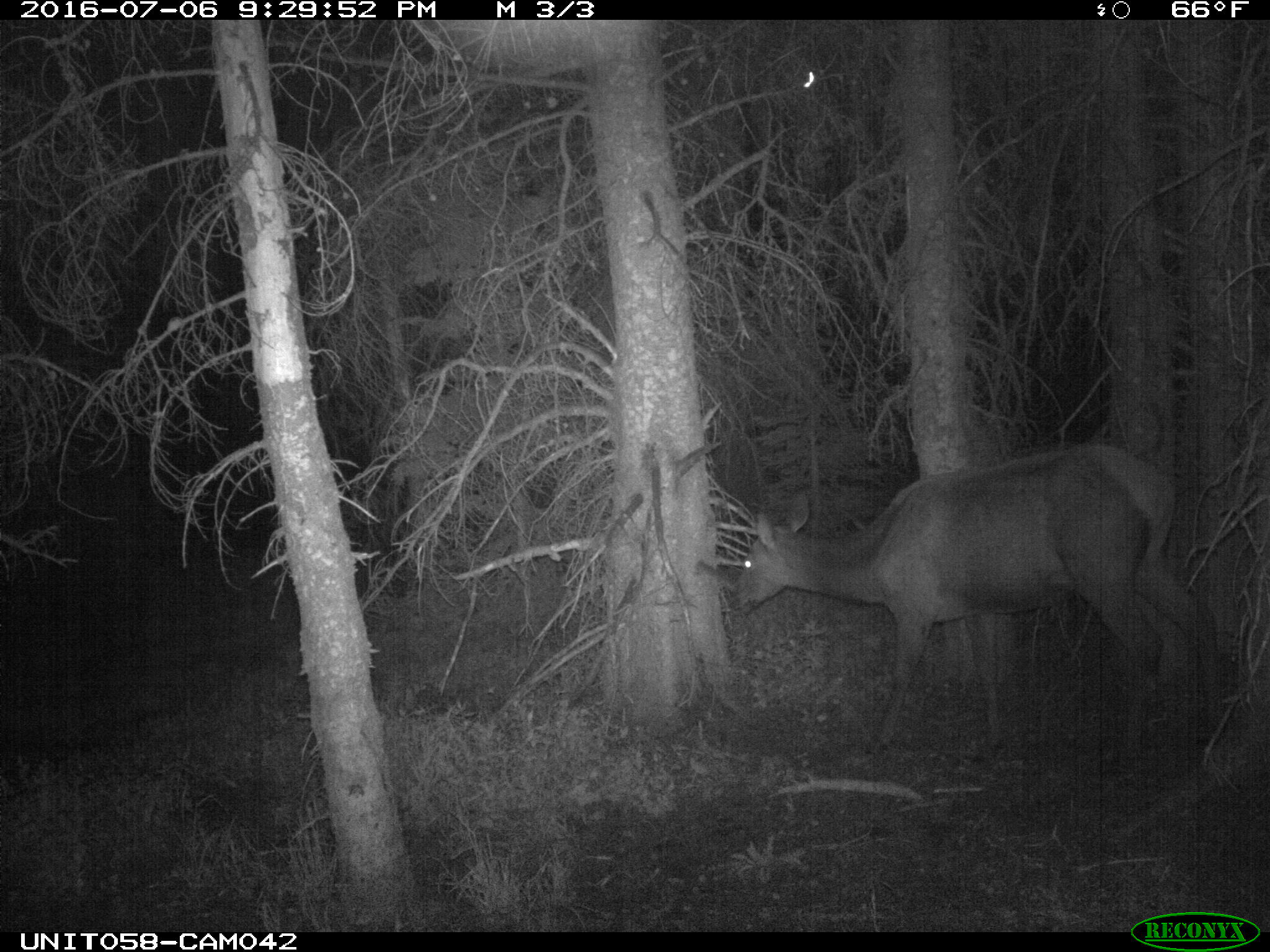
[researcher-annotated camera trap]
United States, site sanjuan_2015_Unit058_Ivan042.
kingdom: Animalia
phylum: Chordata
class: Mammalia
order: Artiodactyla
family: Cervidae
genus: Cervus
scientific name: Cervus elaphus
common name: red deer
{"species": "Cervus elaphus (red deer)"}